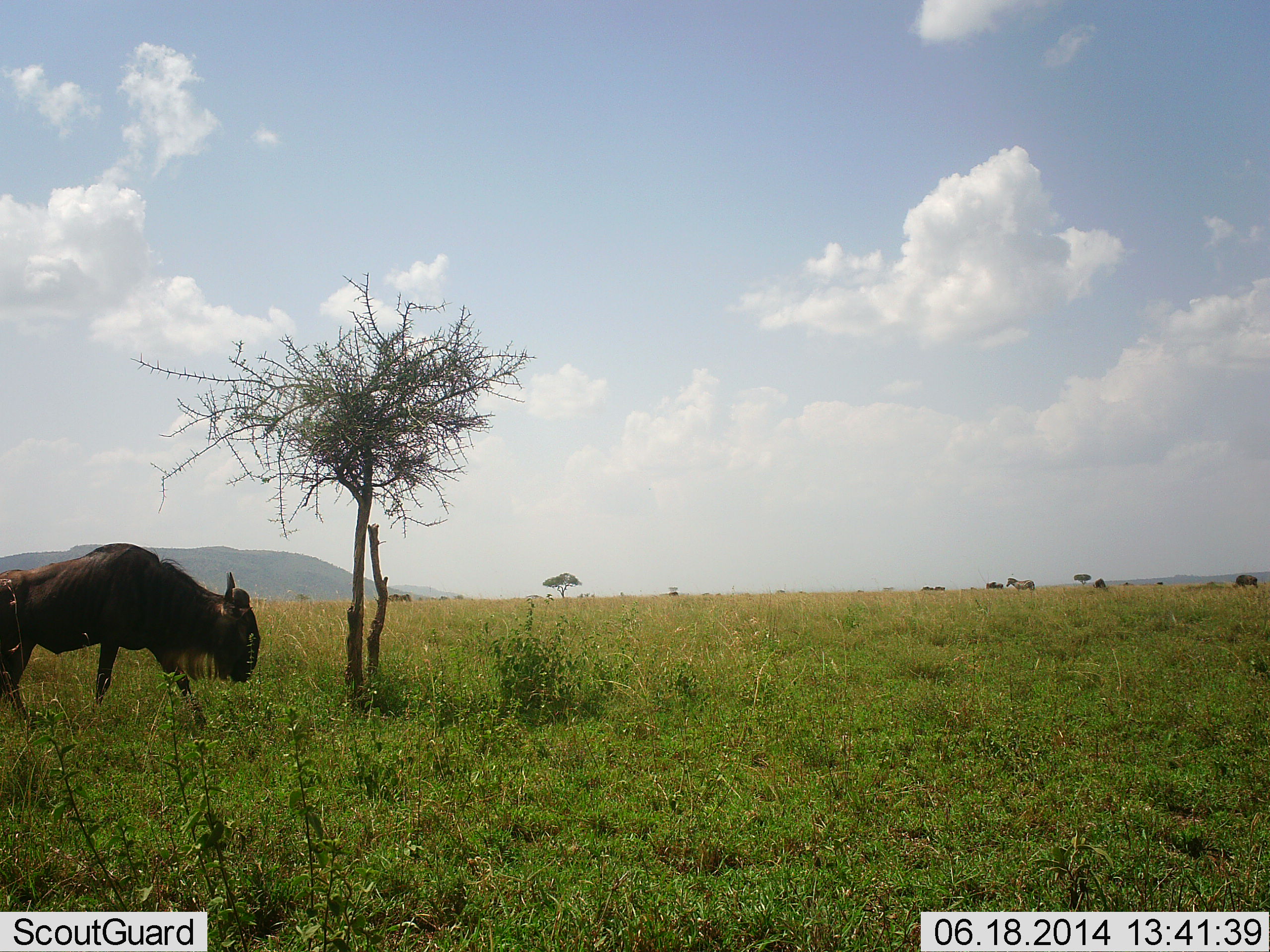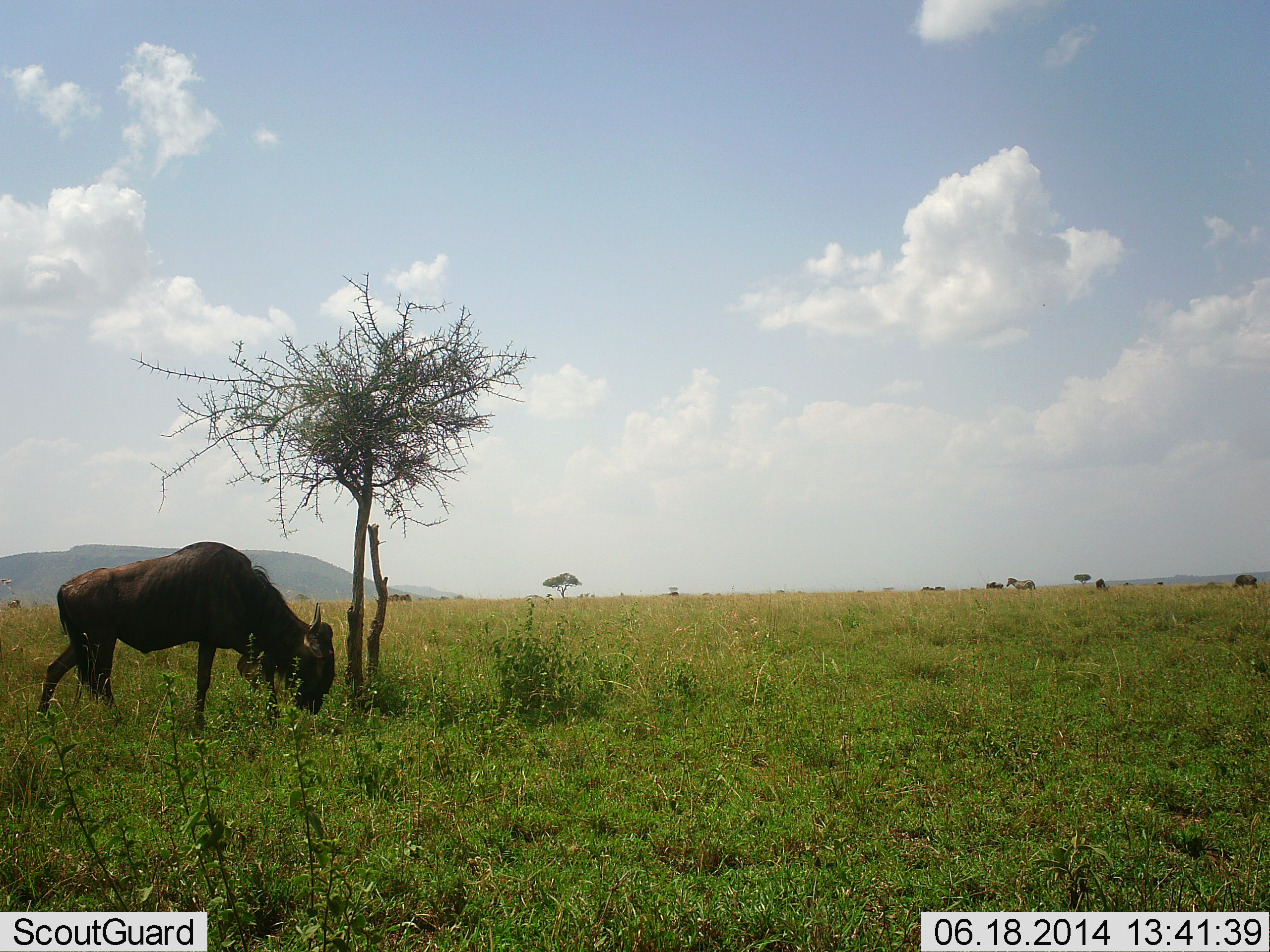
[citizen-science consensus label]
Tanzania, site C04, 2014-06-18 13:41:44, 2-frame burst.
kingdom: Animalia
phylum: Chordata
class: Mammalia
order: Artiodactyla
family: Bovidae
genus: Connochaetes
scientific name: Connochaetes taurinus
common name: blue wildebeest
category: wildebeest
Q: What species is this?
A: Wildebeest (blue wildebeest) (Connochaetes taurinus).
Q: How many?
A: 1.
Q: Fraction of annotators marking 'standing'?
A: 17%.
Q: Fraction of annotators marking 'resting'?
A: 0%.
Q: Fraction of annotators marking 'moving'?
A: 75%.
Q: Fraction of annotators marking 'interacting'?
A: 0%.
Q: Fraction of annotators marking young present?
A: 0%.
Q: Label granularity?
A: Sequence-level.